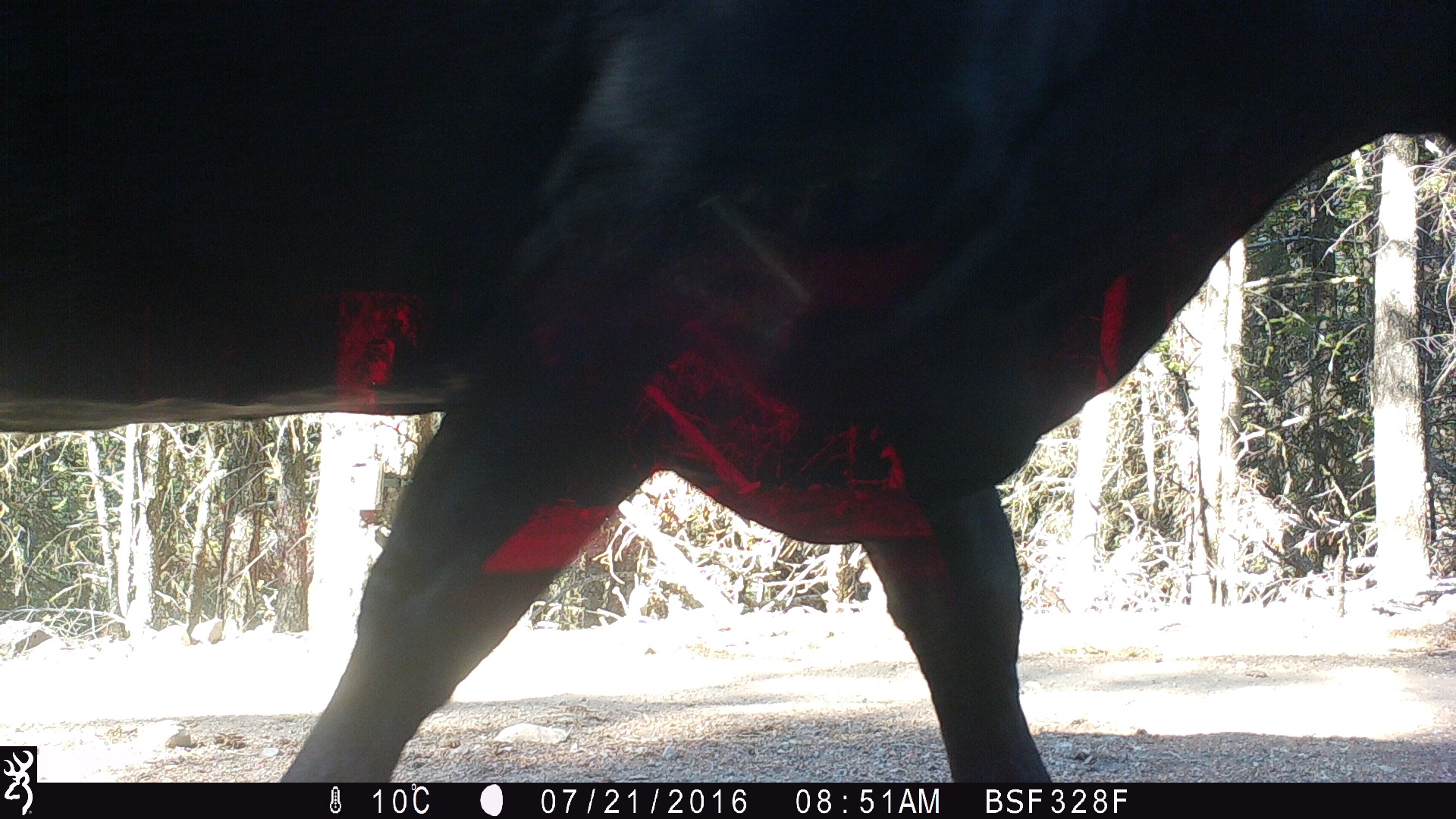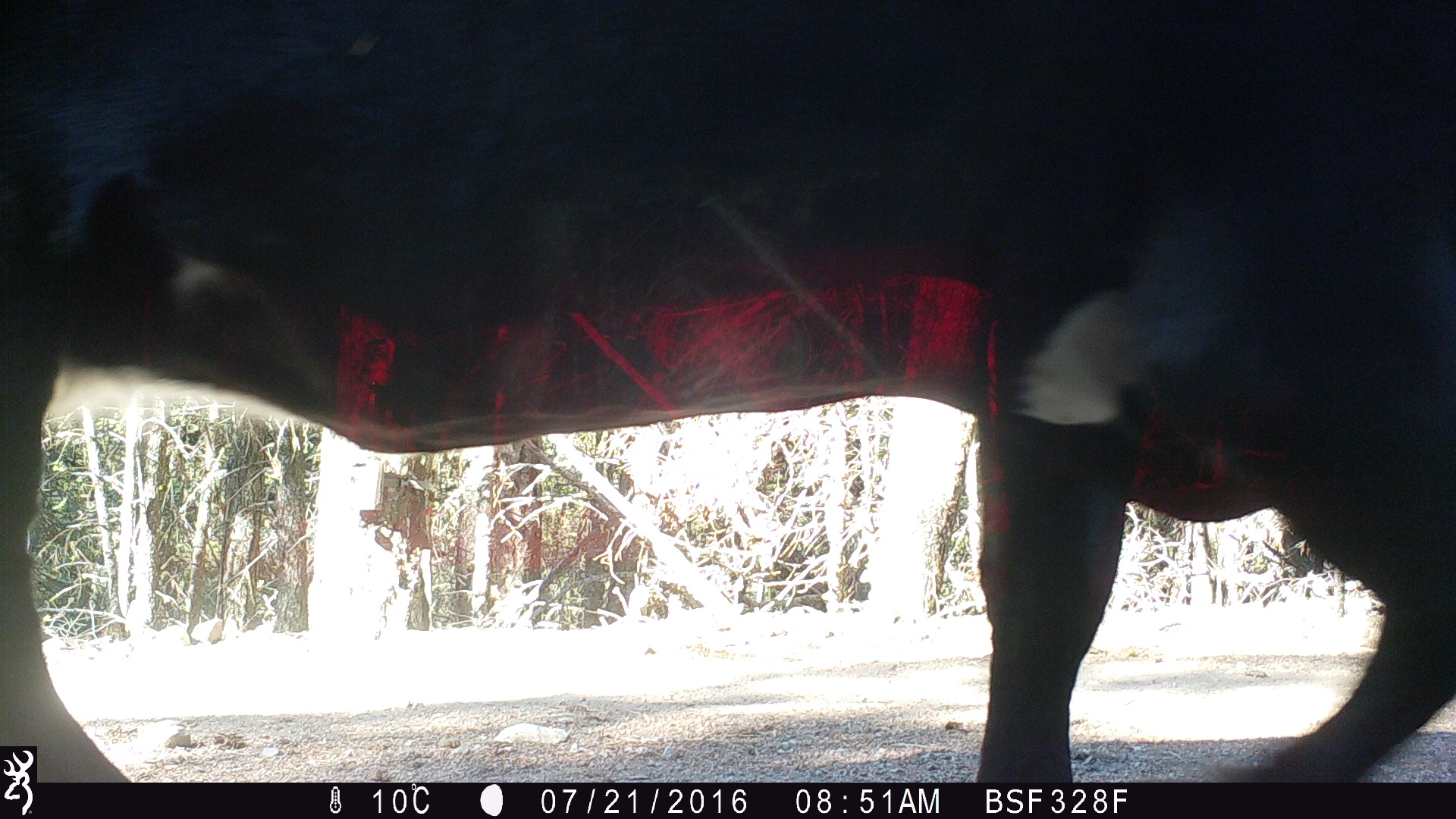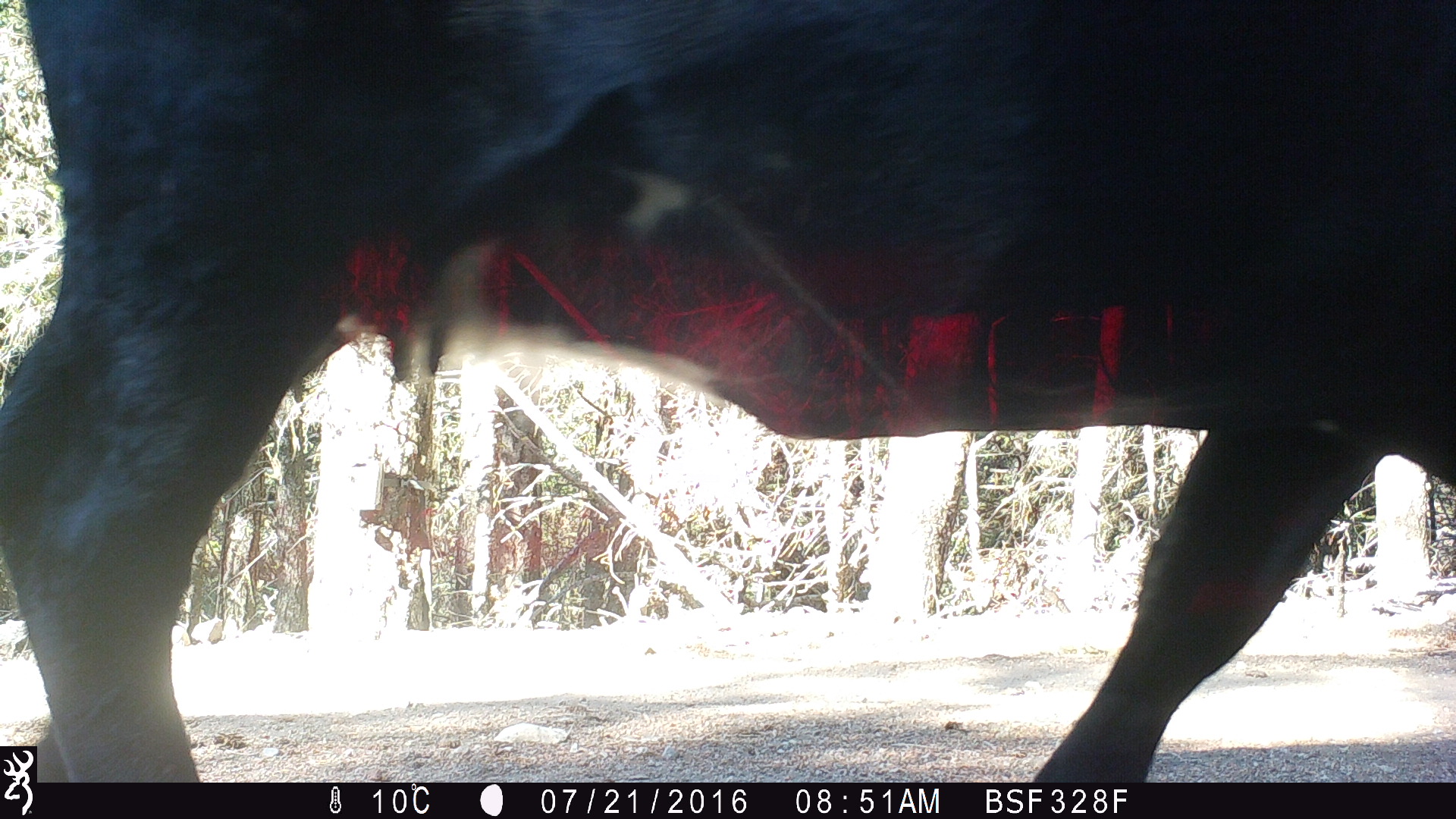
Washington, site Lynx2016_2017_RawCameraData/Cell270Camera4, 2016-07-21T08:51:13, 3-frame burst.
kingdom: Animalia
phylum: Chordata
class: Mammalia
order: Artiodactyla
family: Bovidae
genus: Bos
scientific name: Bos taurus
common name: domestic cattle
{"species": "domestic cattle (Bos taurus)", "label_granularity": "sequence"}